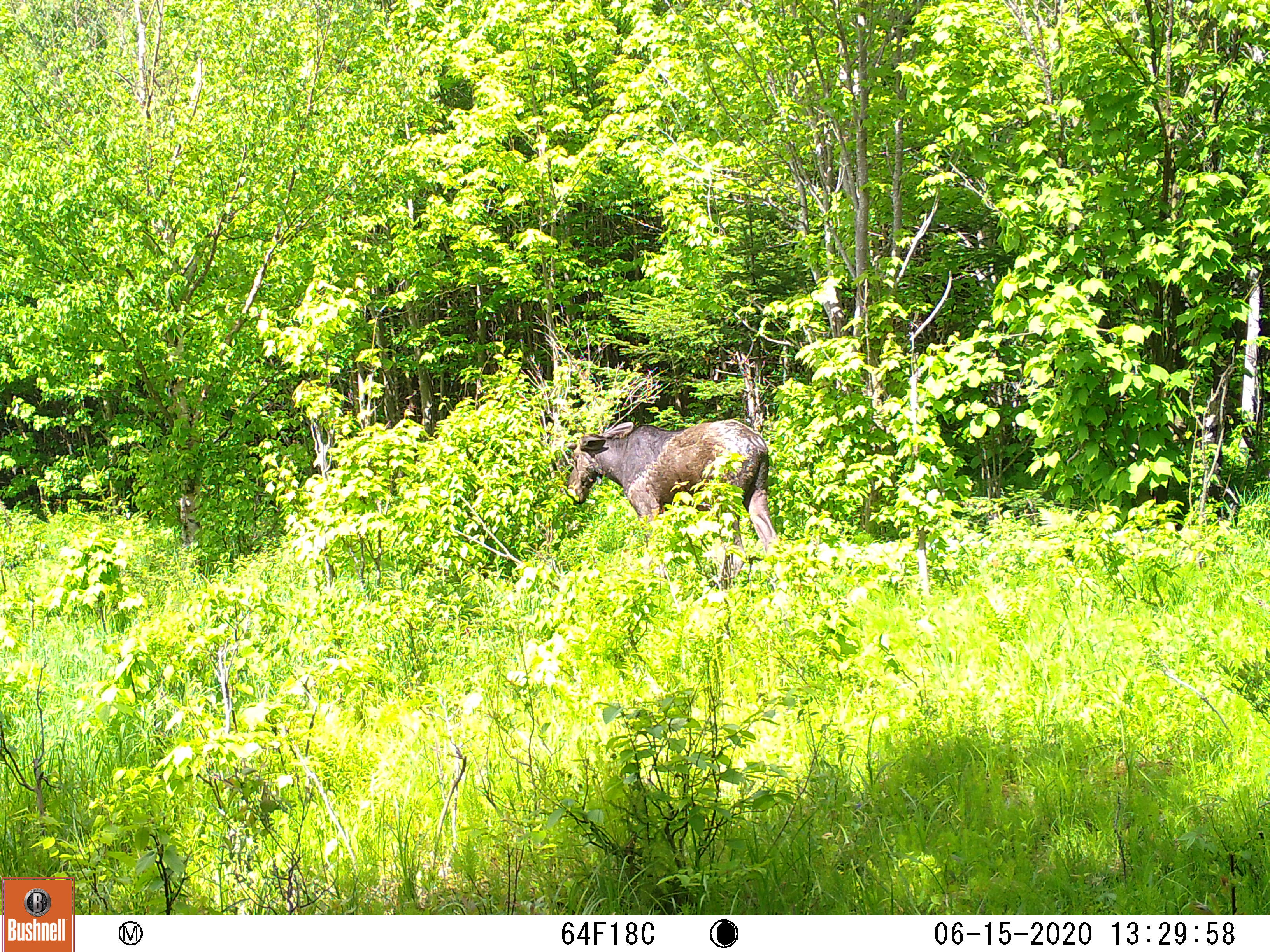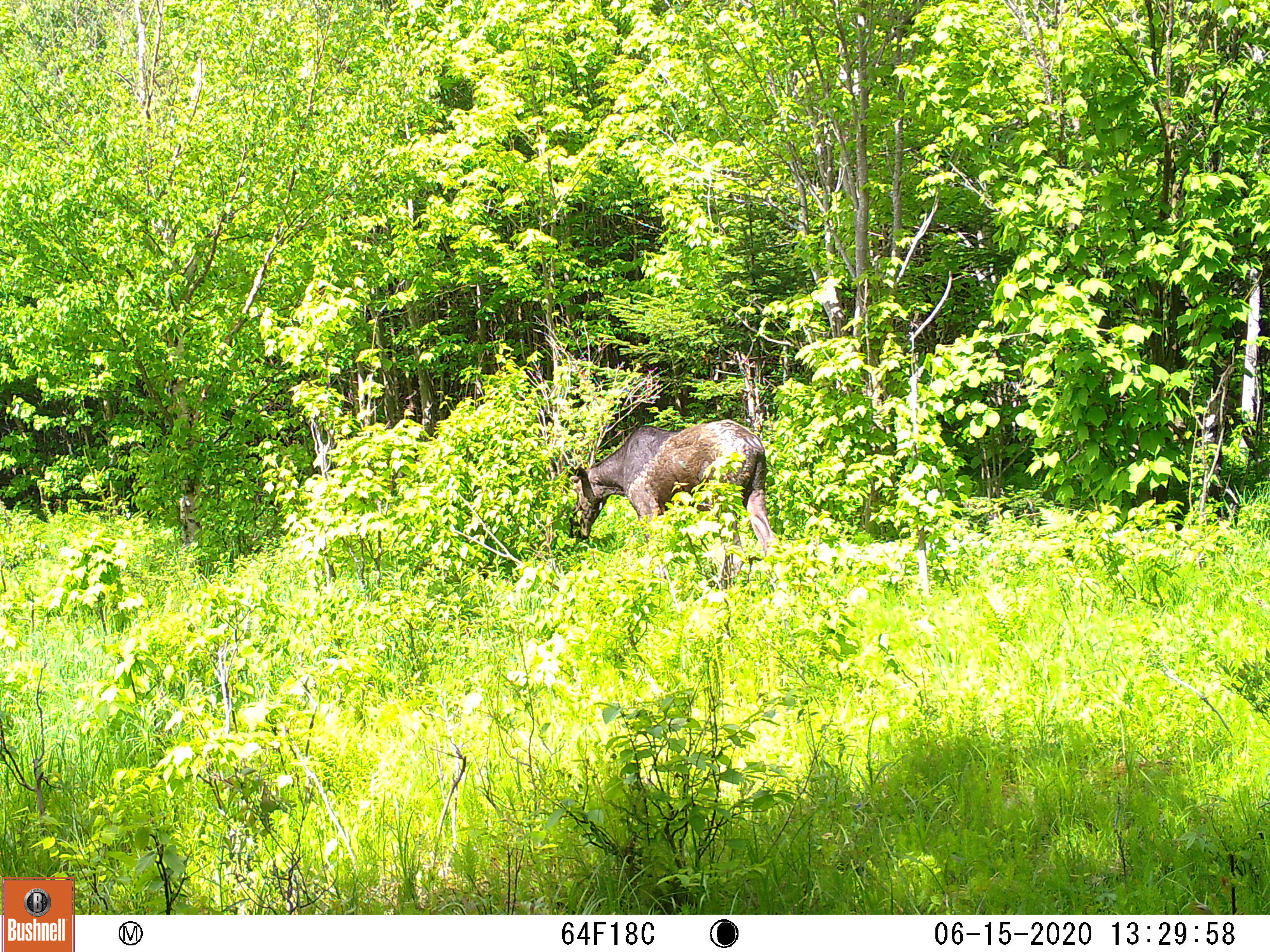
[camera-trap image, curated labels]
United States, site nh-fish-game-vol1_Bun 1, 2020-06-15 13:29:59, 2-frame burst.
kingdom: Animalia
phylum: Chordata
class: Mammalia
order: Artiodactyla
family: Cervidae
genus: Alces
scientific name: Alces alces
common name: moose